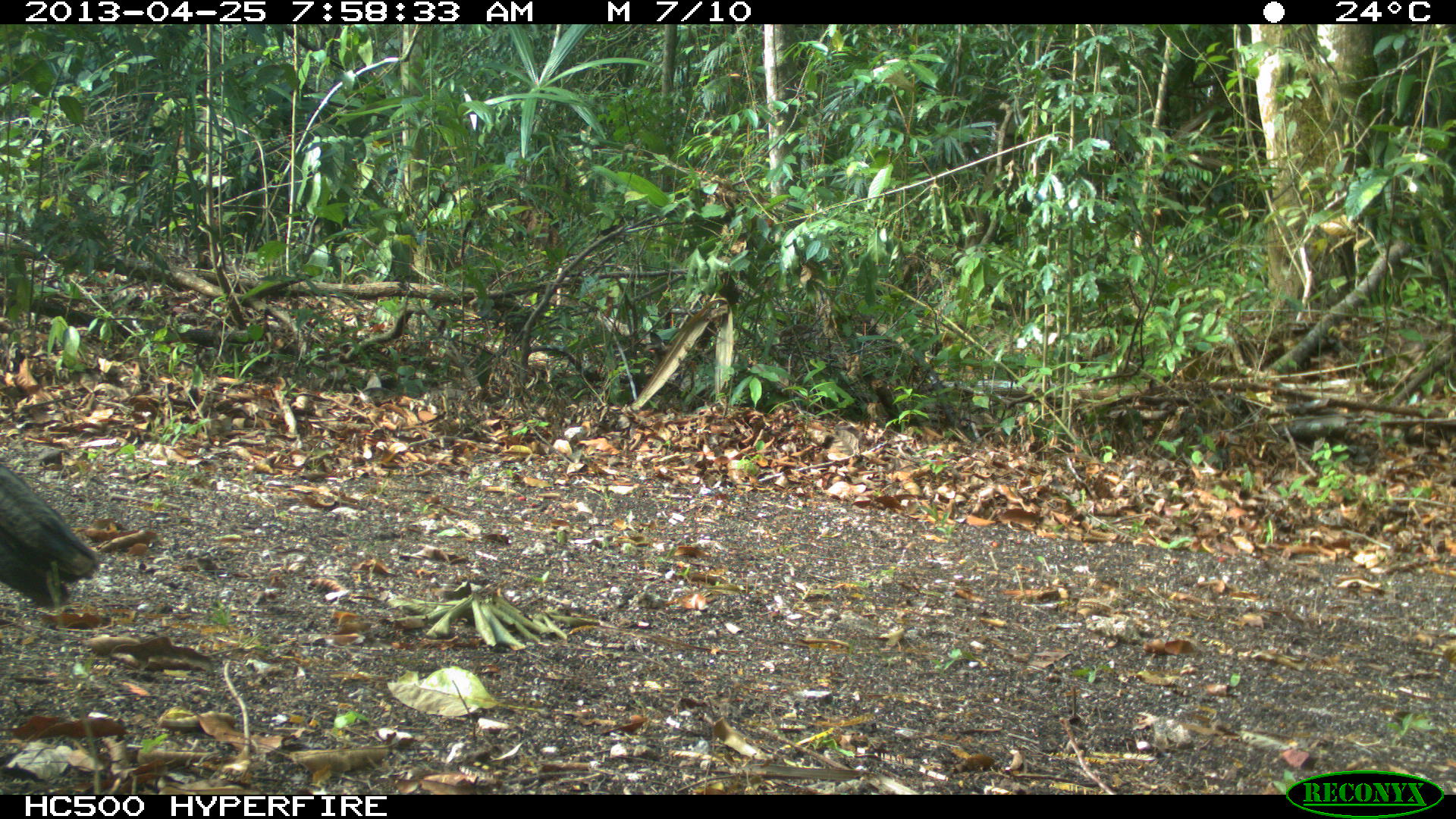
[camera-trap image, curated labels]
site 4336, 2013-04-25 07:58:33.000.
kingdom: Animalia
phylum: Chordata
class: Aves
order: Galliformes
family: Phasianidae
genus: Meleagris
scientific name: Meleagris ocellata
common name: ocellated turkey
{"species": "Meleagris ocellata (ocellated turkey)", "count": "1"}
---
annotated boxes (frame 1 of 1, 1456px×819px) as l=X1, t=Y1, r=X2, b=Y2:
meleagris ocellata: l=0, t=452, r=101, b=618